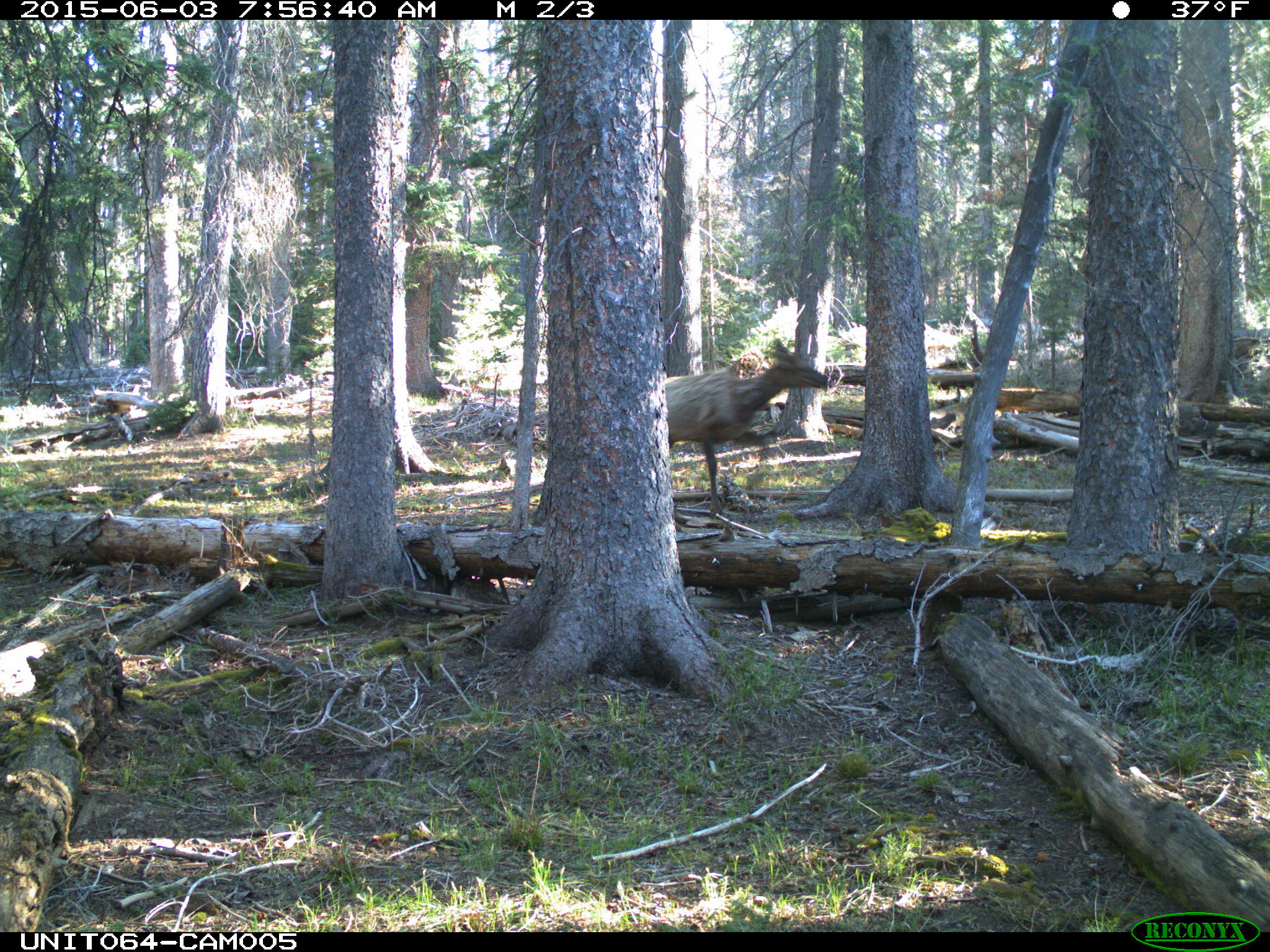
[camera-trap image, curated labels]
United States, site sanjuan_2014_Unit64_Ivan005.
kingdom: Animalia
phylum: Chordata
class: Mammalia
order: Artiodactyla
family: Cervidae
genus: Cervus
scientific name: Cervus elaphus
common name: red deer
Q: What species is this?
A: Cervus elaphus (red deer).